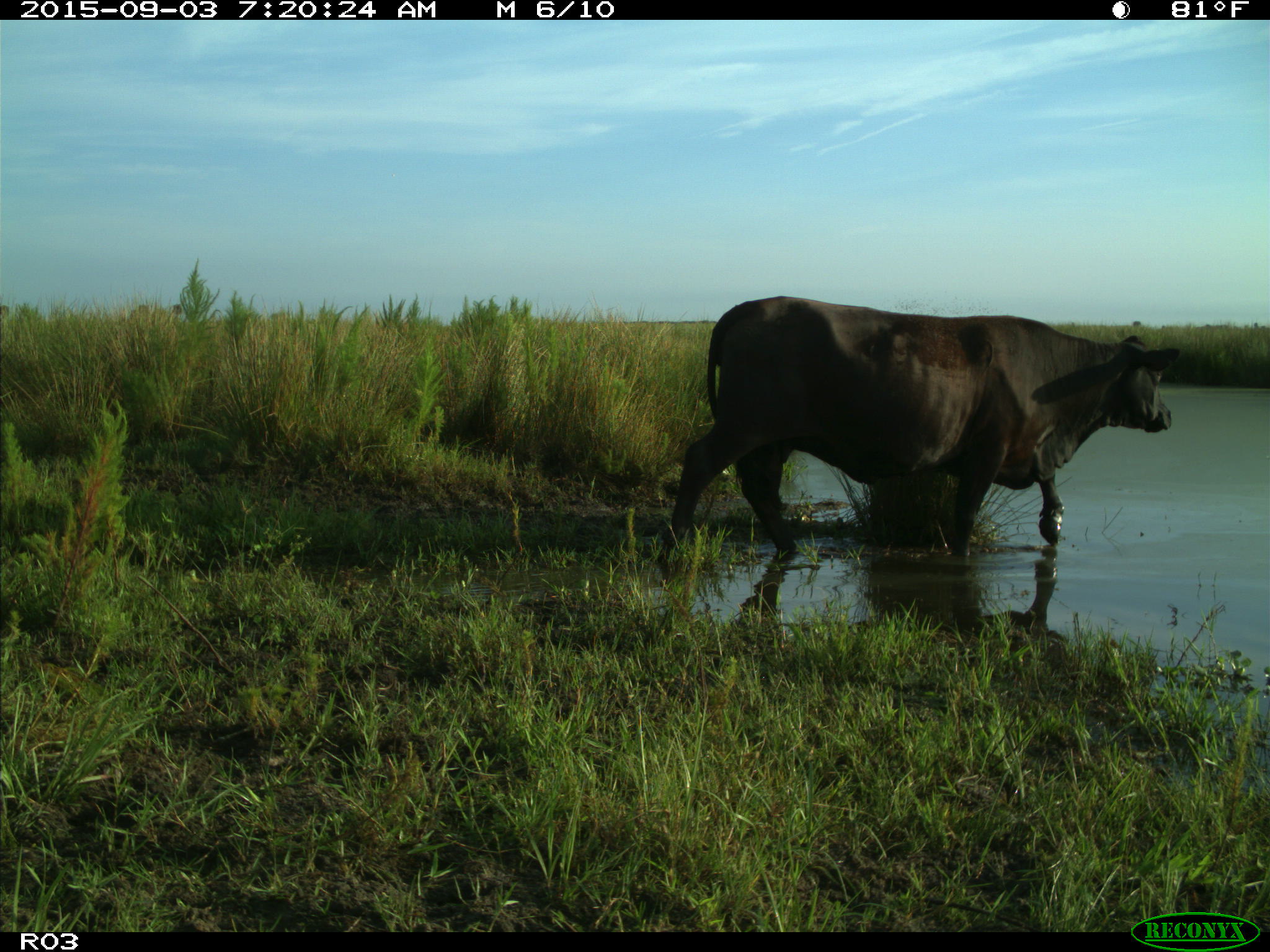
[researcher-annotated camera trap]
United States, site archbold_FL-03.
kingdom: Animalia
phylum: Chordata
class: Mammalia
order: Artiodactyla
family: Bovidae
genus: Bos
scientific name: Bos taurus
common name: domestic cow